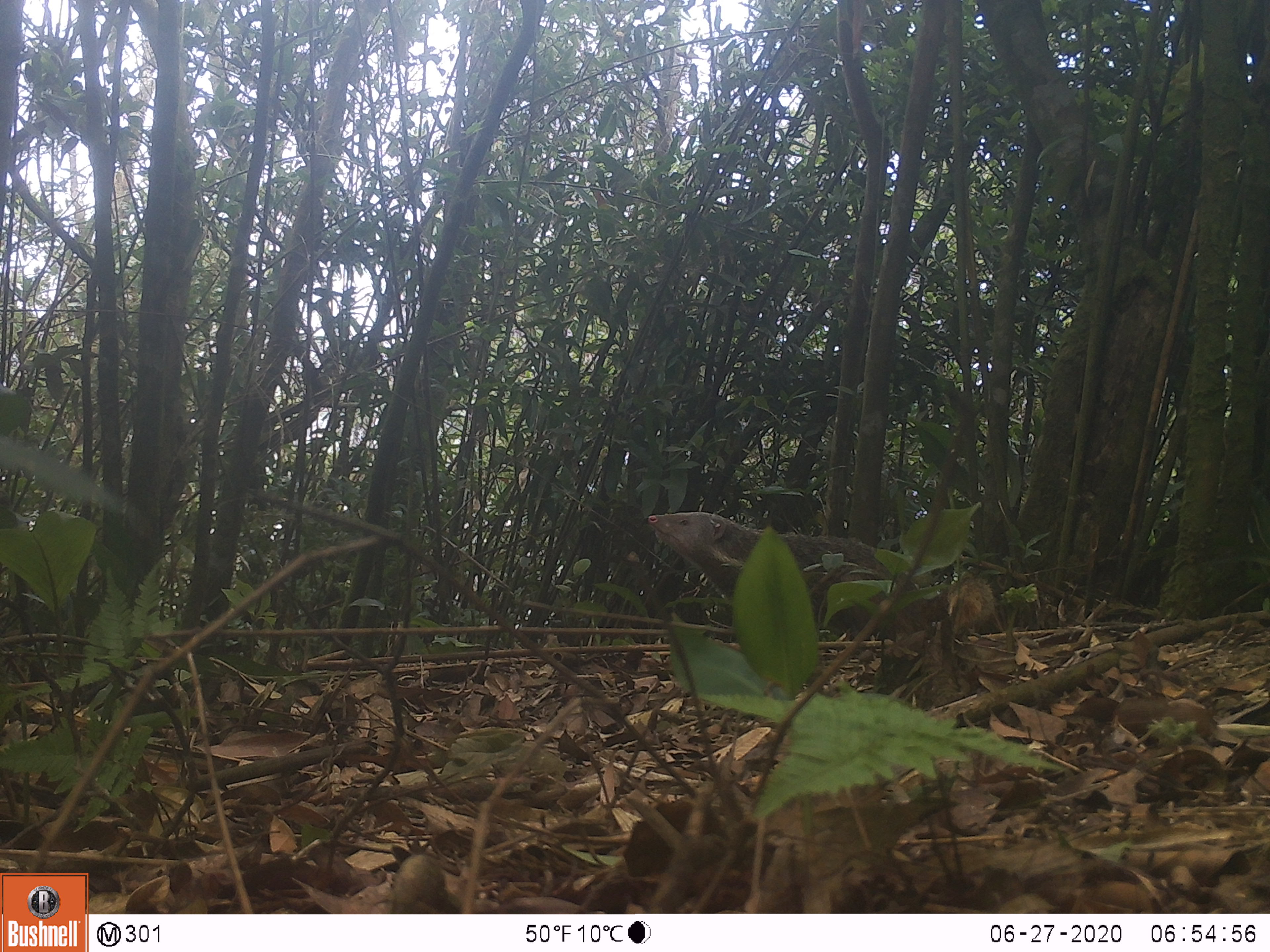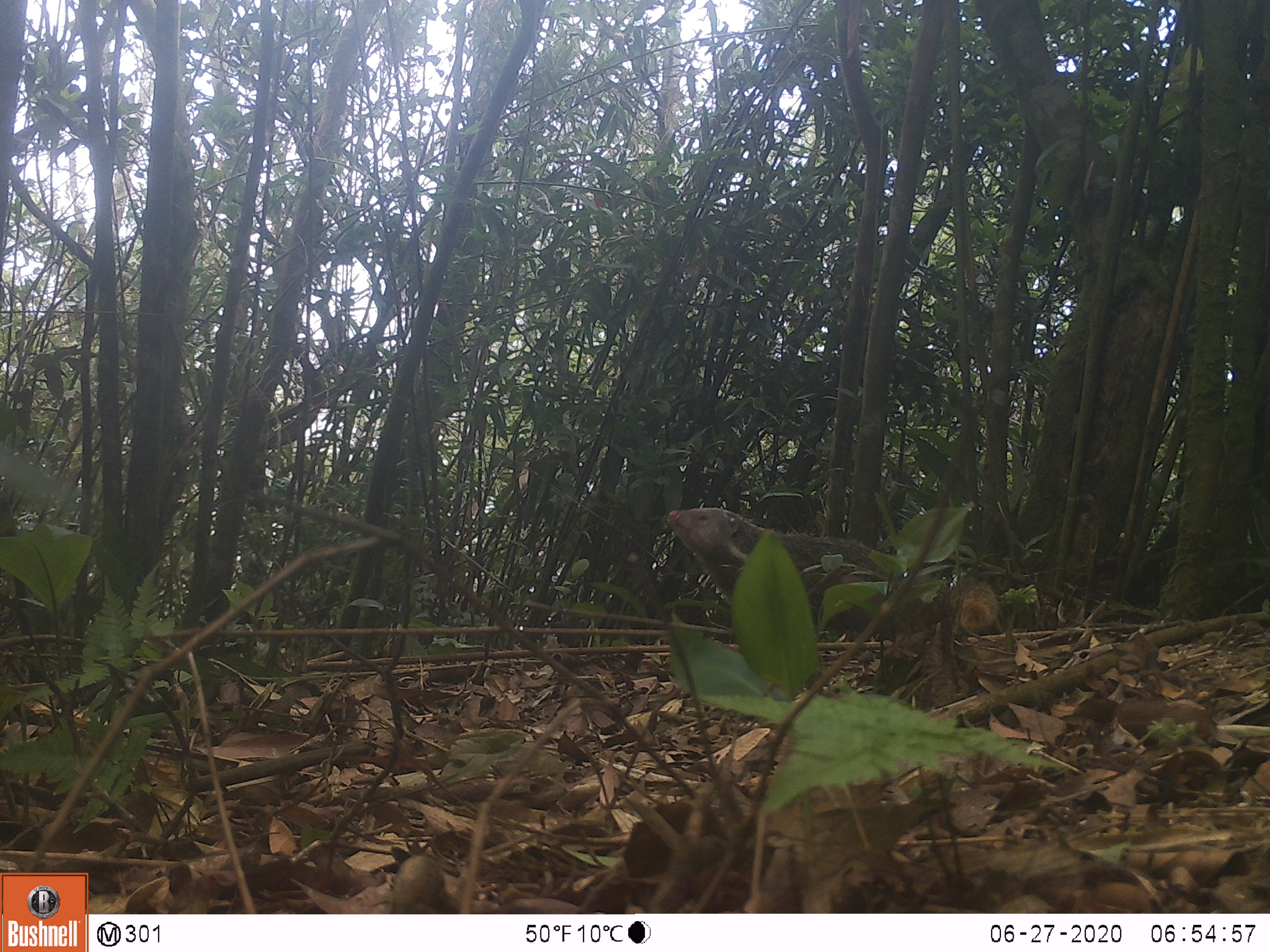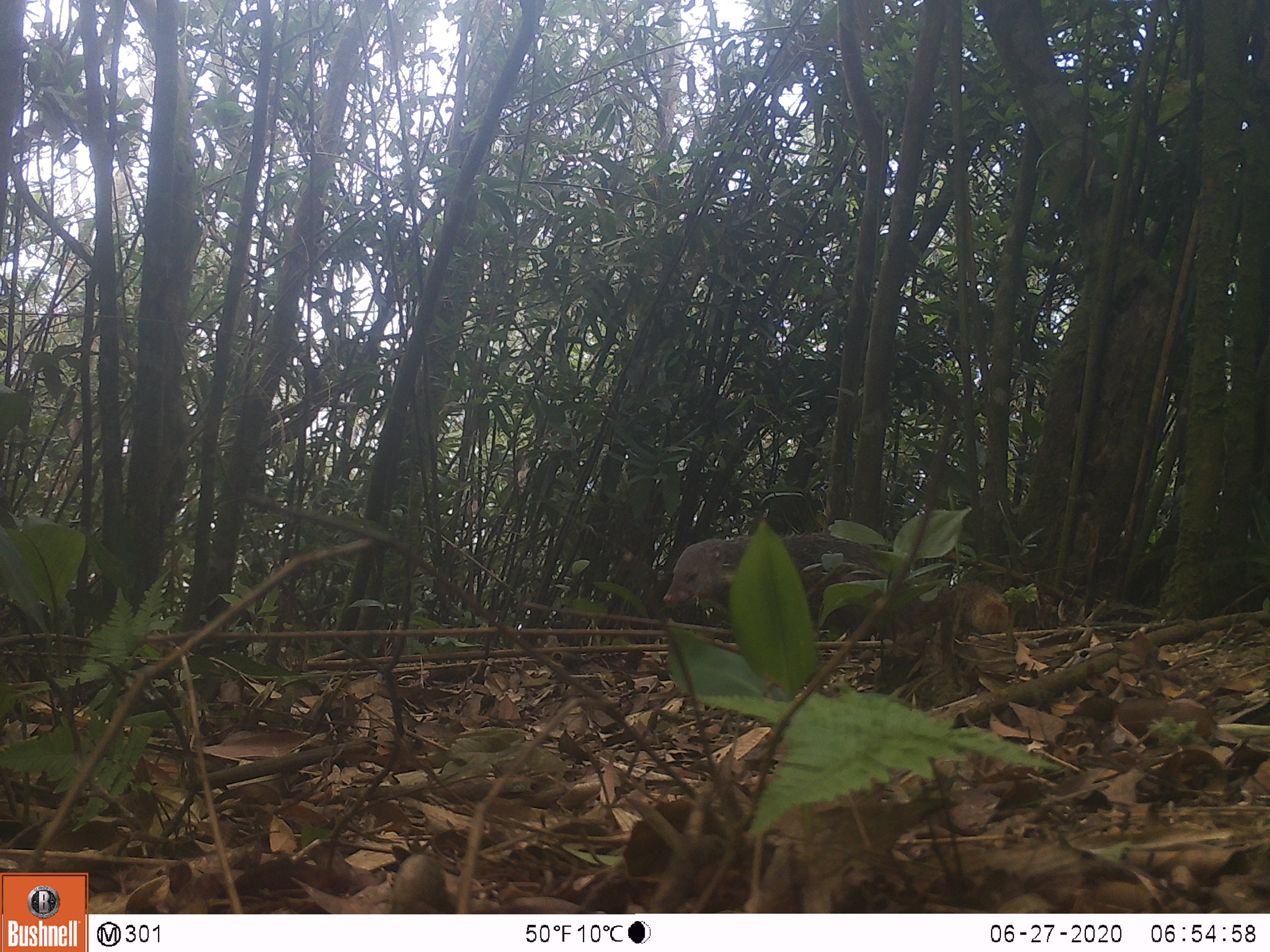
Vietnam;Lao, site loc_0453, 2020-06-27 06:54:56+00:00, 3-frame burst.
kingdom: Animalia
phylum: Chordata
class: Mammalia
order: Carnivora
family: Herpestidae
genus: Urva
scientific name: Urva urva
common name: crab-eating mongoose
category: crab eating mongoose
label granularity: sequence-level